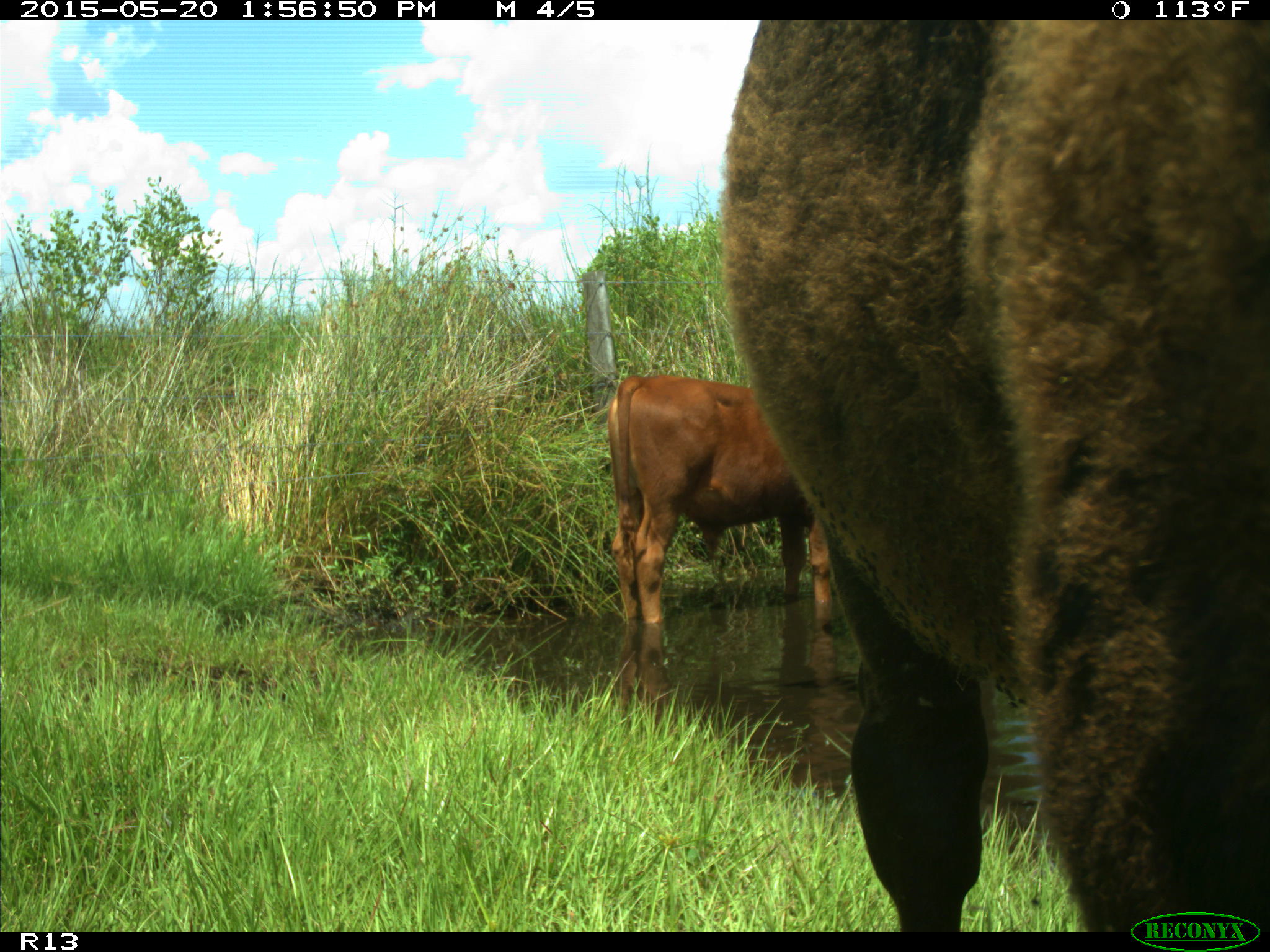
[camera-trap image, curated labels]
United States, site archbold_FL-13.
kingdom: Animalia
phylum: Chordata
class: Mammalia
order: Artiodactyla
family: Bovidae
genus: Bos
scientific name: Bos taurus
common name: domestic cow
Bos taurus (domestic cow).